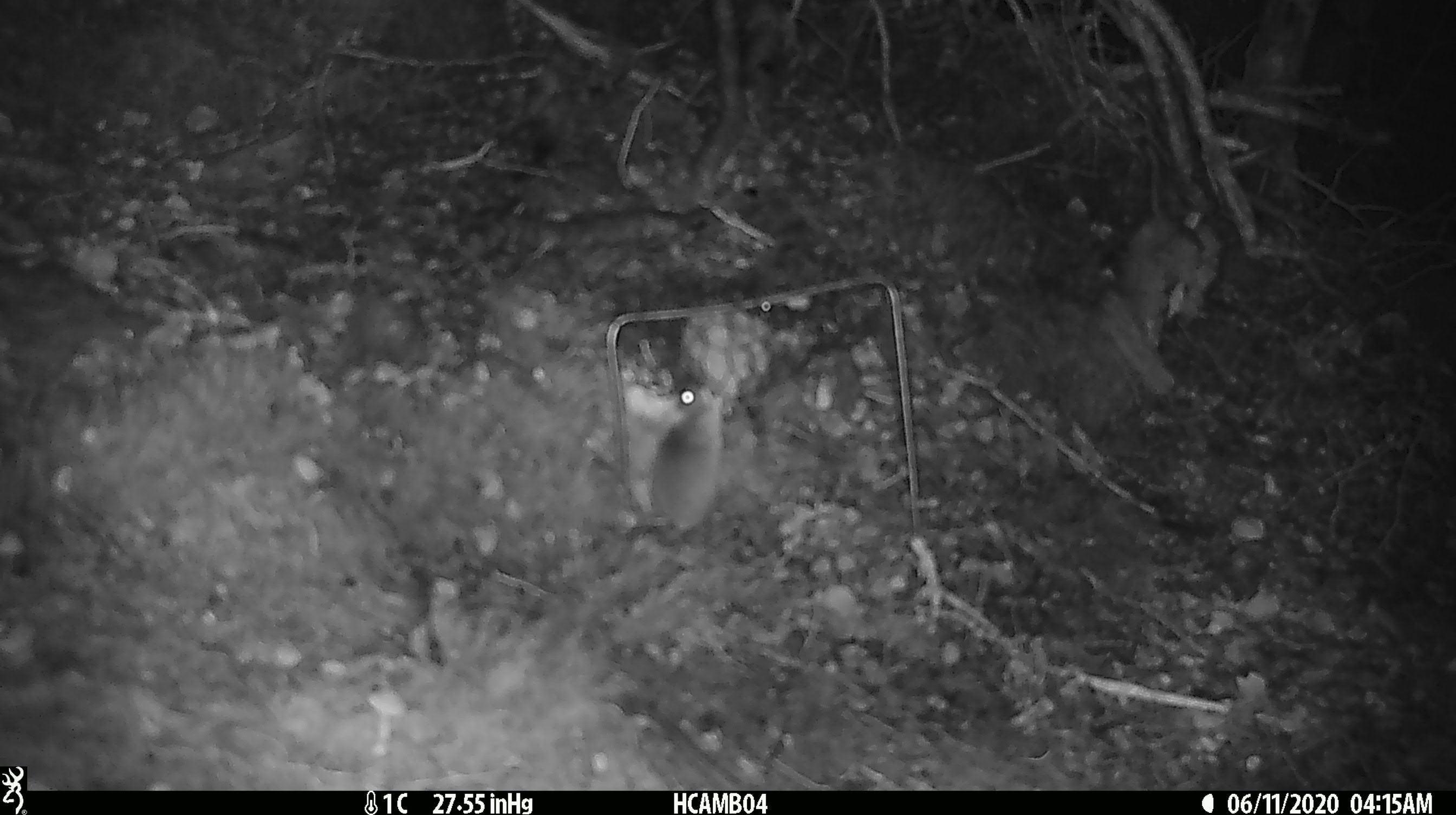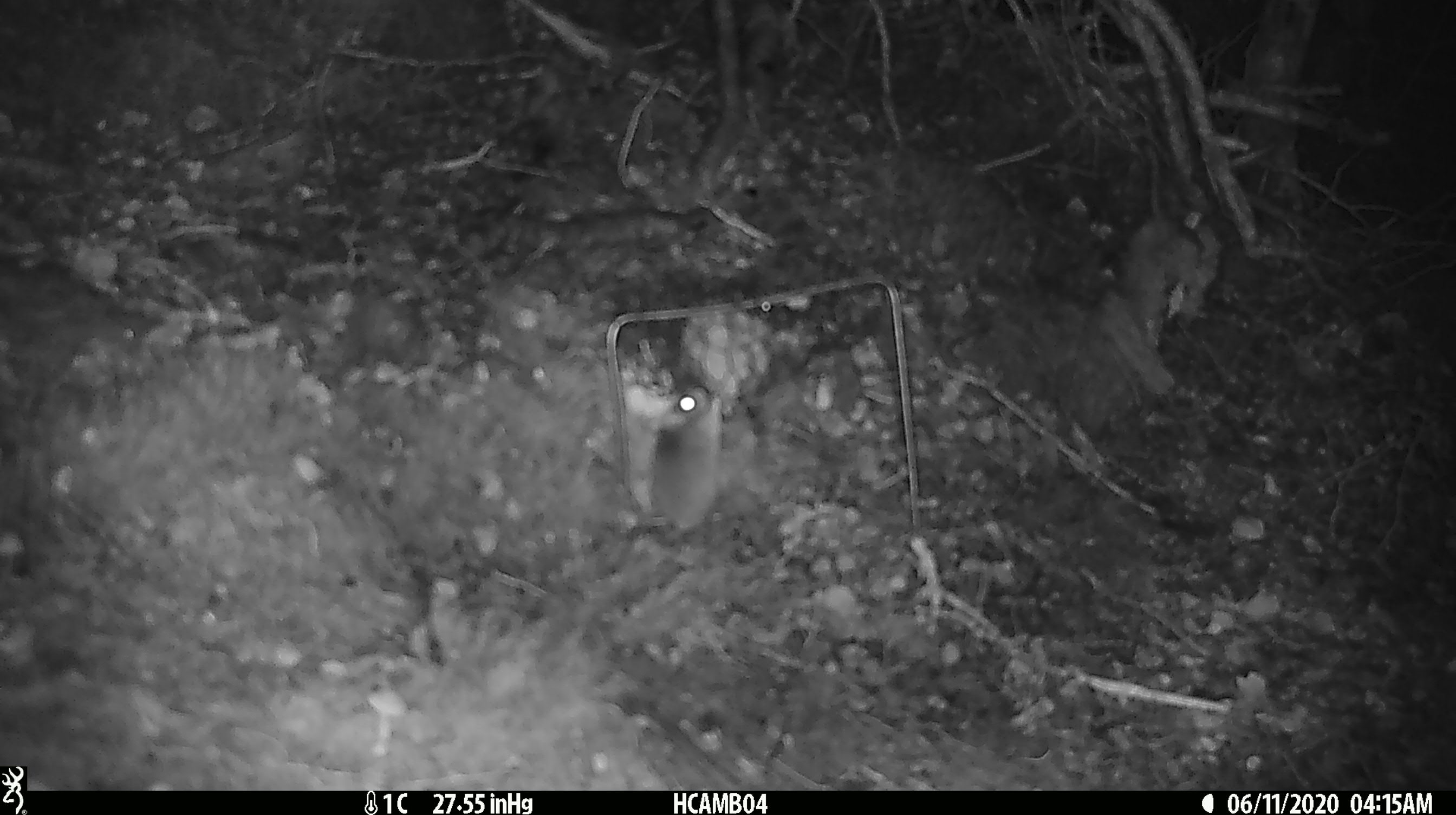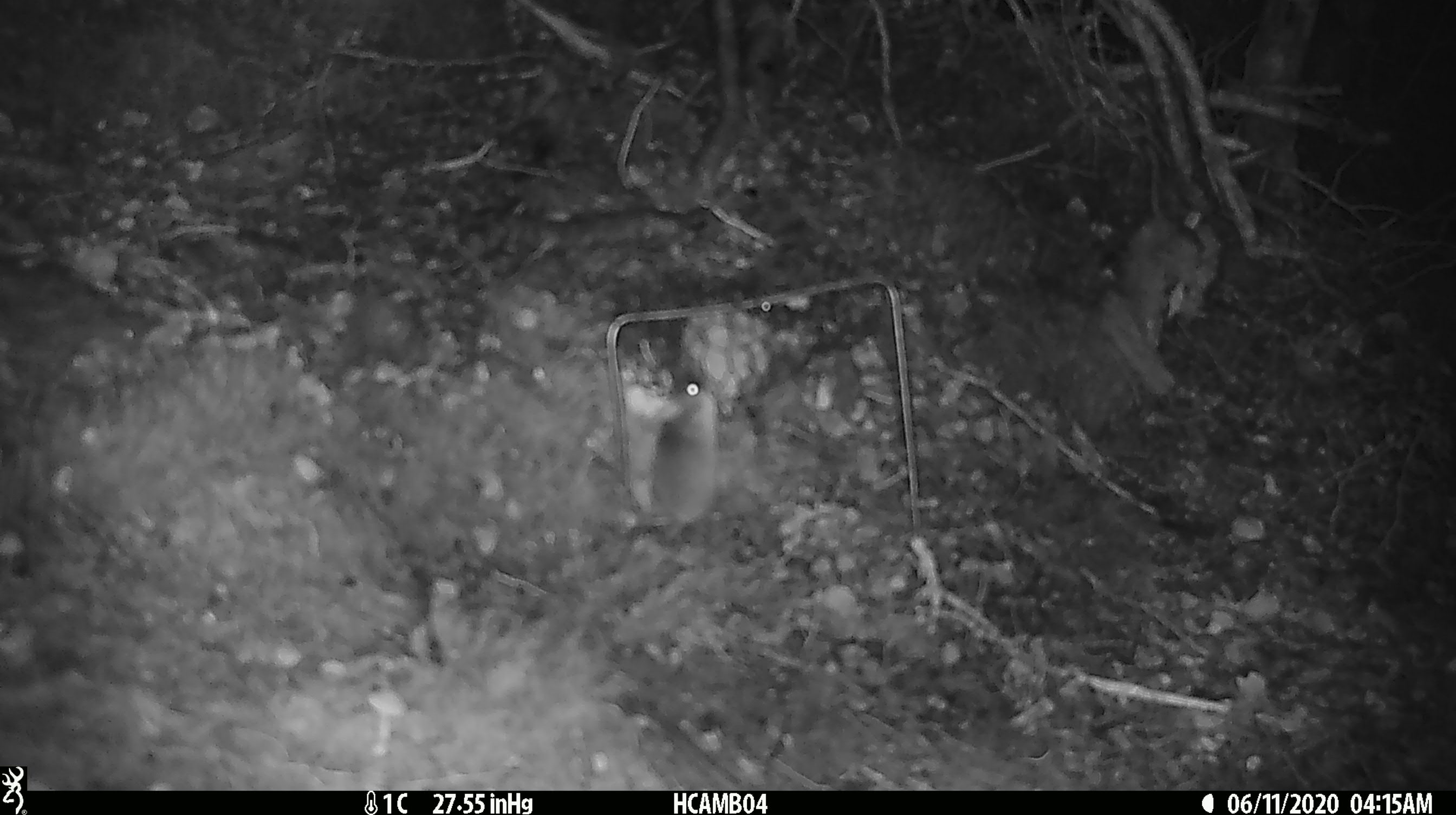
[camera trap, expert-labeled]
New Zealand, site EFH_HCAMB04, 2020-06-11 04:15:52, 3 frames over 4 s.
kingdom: Animalia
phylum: Chordata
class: Mammalia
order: Rodentia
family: Muridae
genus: Mus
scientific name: Mus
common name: mouse